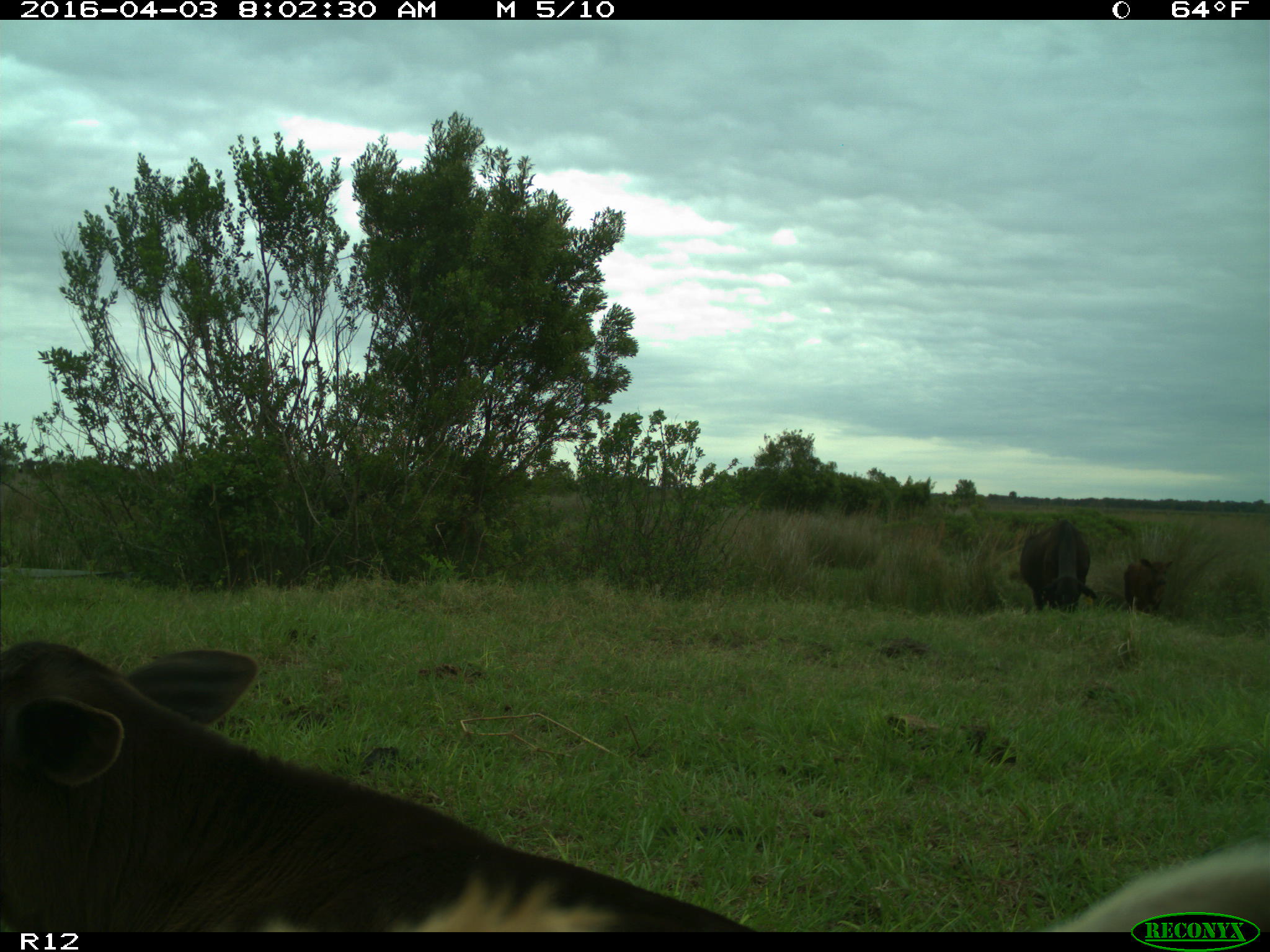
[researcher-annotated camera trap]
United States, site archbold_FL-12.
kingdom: Animalia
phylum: Chordata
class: Mammalia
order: Artiodactyla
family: Bovidae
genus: Bos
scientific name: Bos taurus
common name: domestic cow